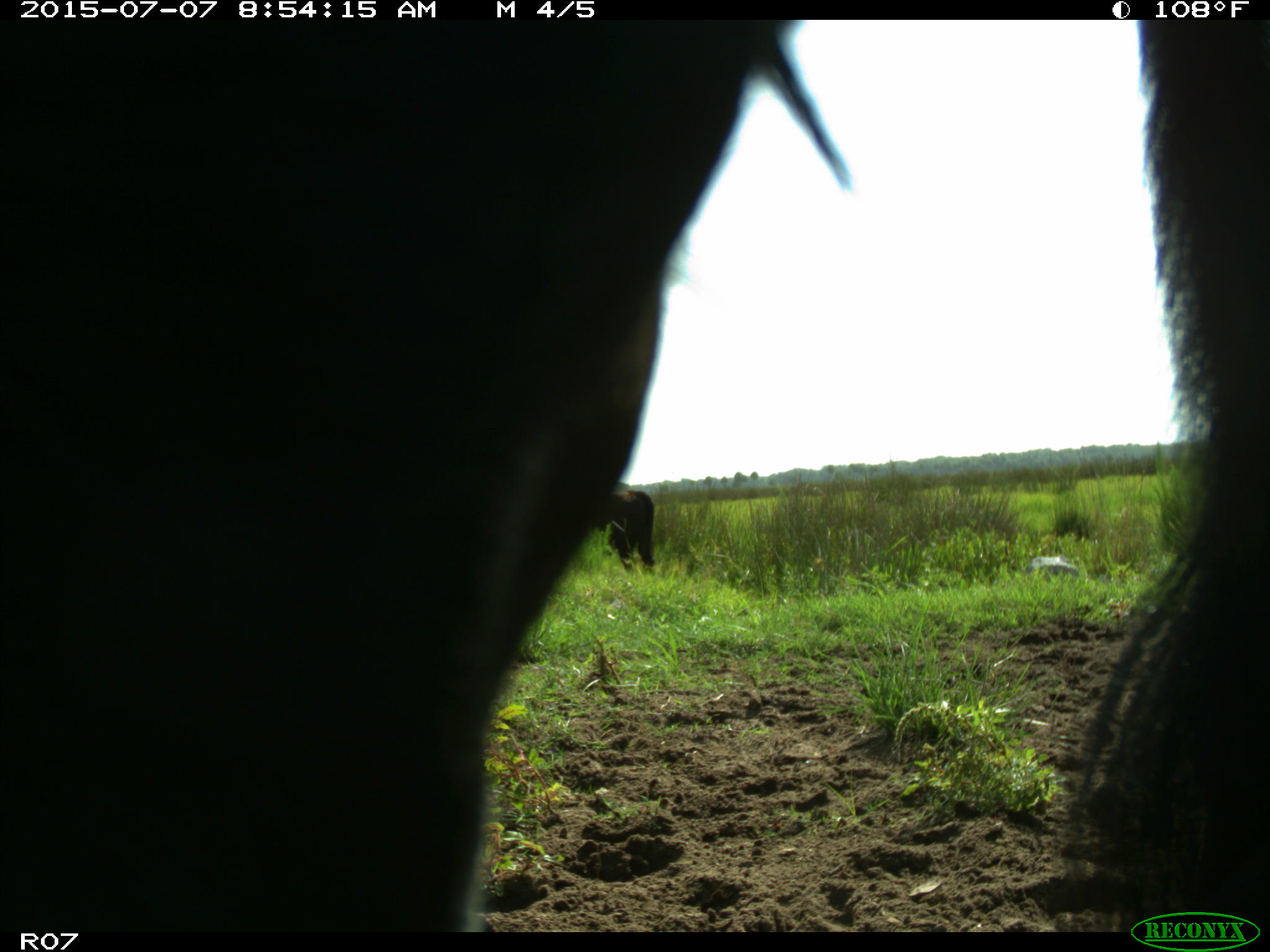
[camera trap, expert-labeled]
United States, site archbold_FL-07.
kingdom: Animalia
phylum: Chordata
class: Mammalia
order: Artiodactyla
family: Bovidae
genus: Bos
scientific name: Bos taurus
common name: domestic cow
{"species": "Bos taurus (domestic cow)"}